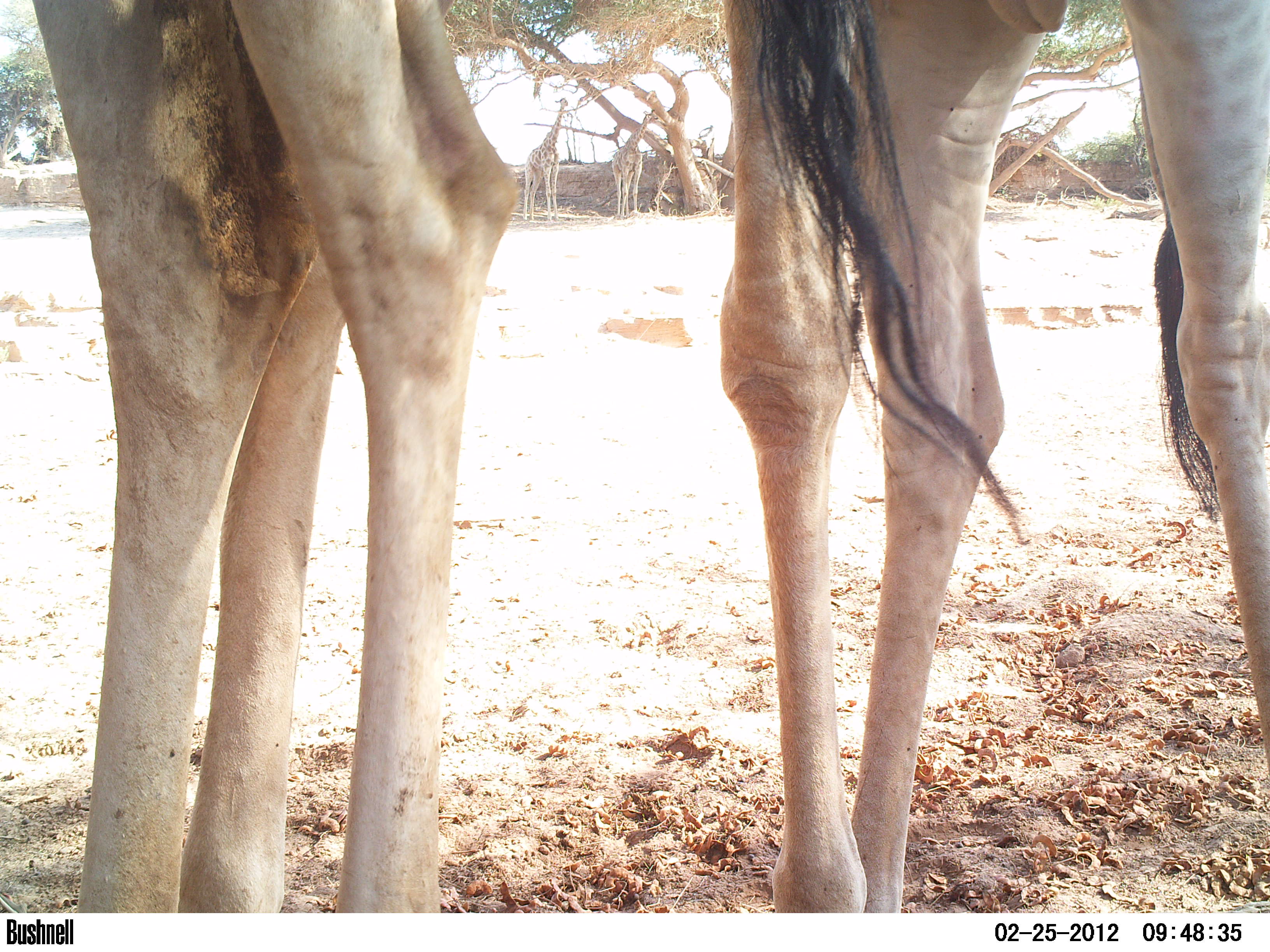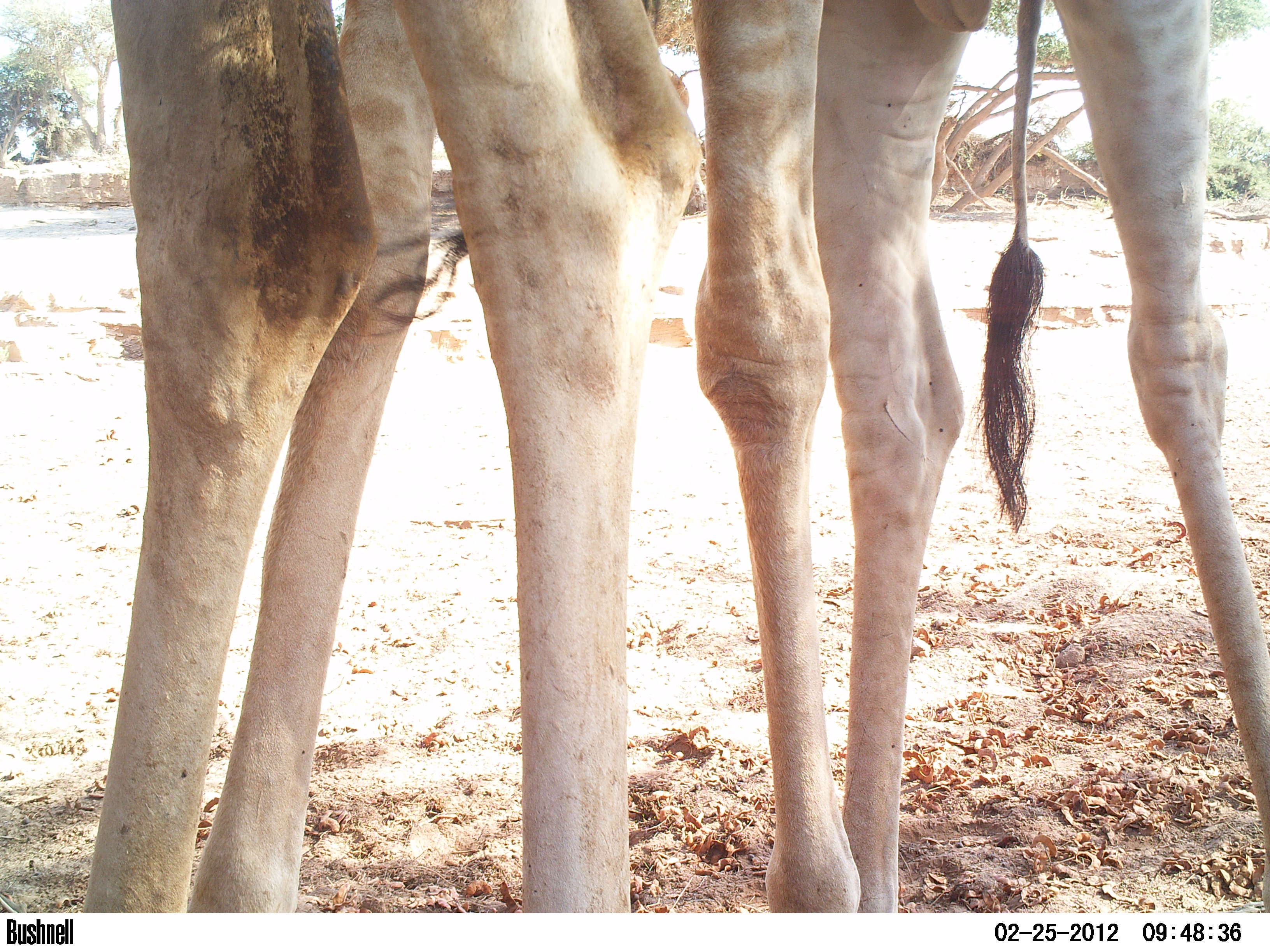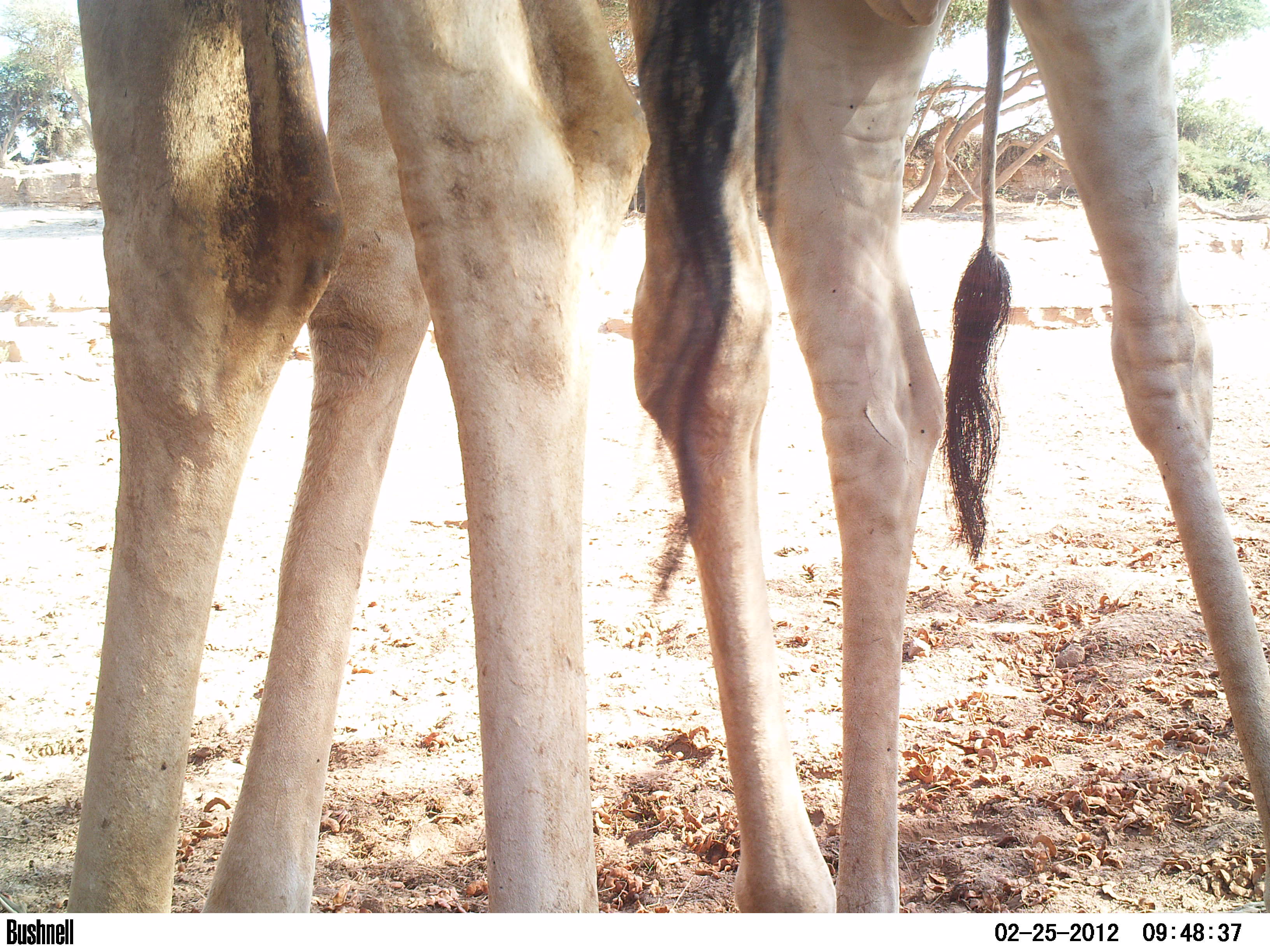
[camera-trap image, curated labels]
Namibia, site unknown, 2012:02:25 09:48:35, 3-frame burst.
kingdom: Animalia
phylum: Chordata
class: Mammalia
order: Artiodactyla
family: Giraffidae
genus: Giraffa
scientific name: Giraffa camelopardalis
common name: giraffe